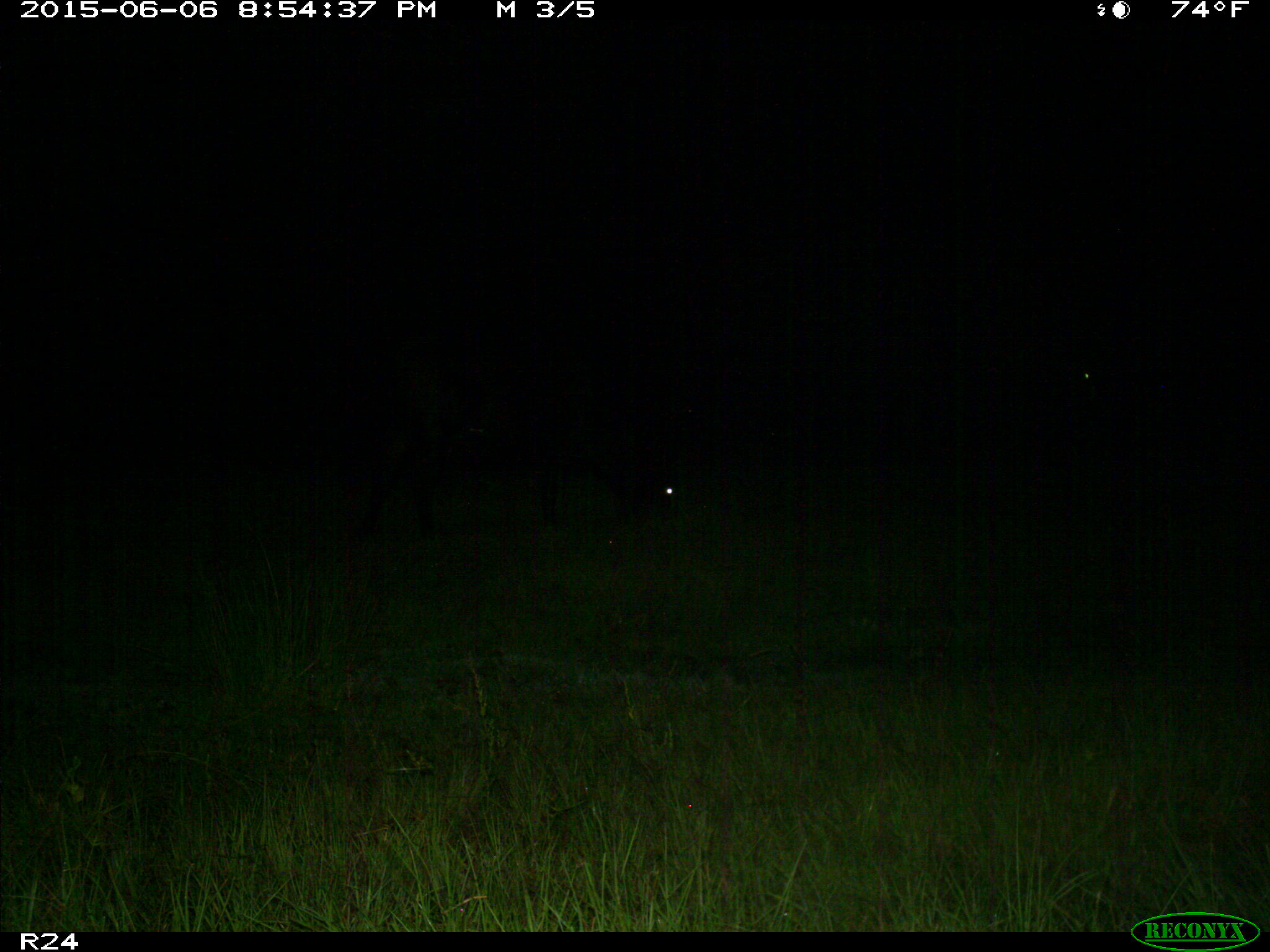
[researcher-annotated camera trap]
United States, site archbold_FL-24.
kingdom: Animalia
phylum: Chordata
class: Mammalia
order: Artiodactyla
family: Bovidae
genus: Bos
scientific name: Bos taurus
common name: domestic cow